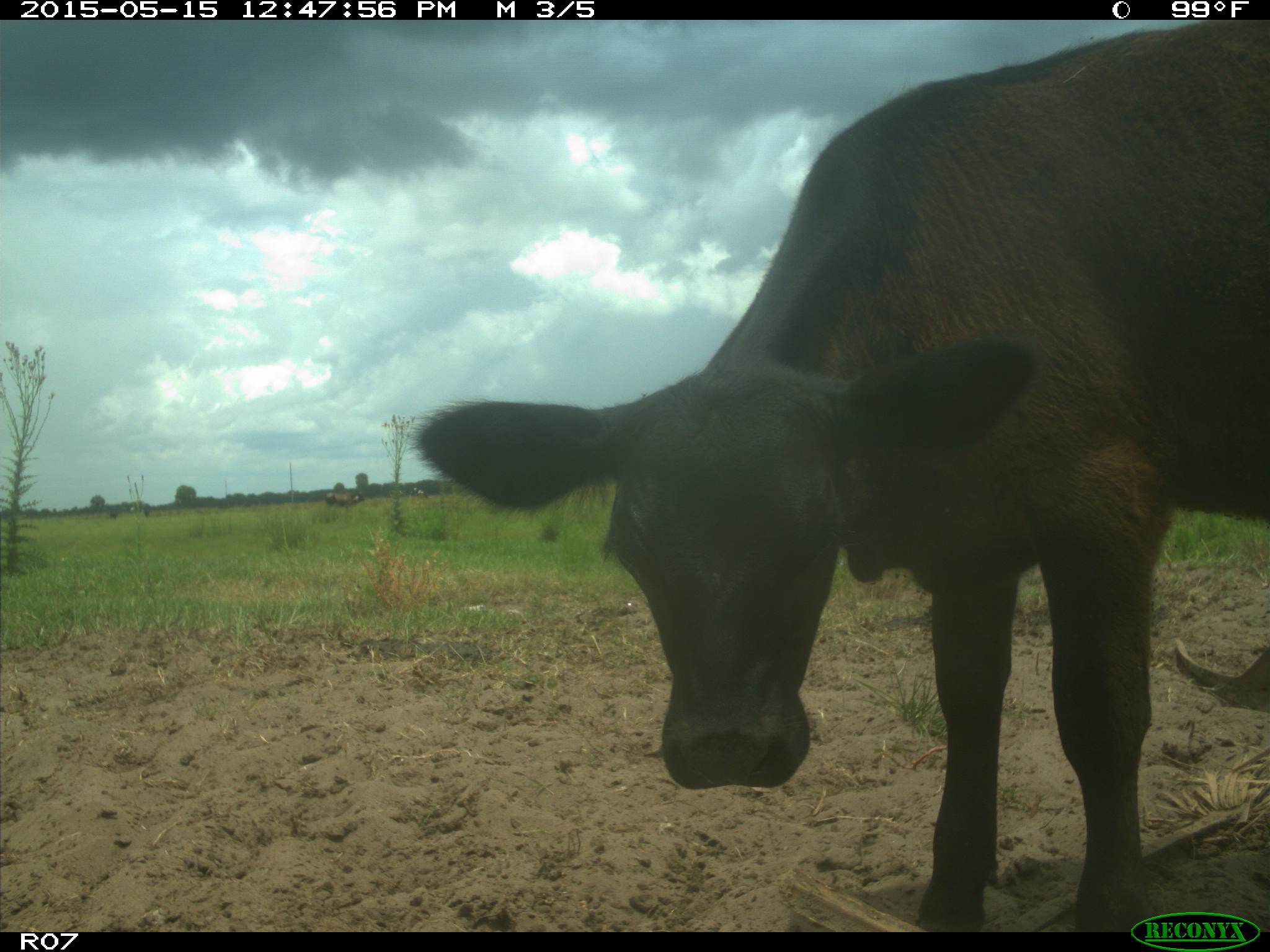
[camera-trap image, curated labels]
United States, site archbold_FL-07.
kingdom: Animalia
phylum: Chordata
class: Mammalia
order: Artiodactyla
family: Bovidae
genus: Bos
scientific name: Bos taurus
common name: domestic cow